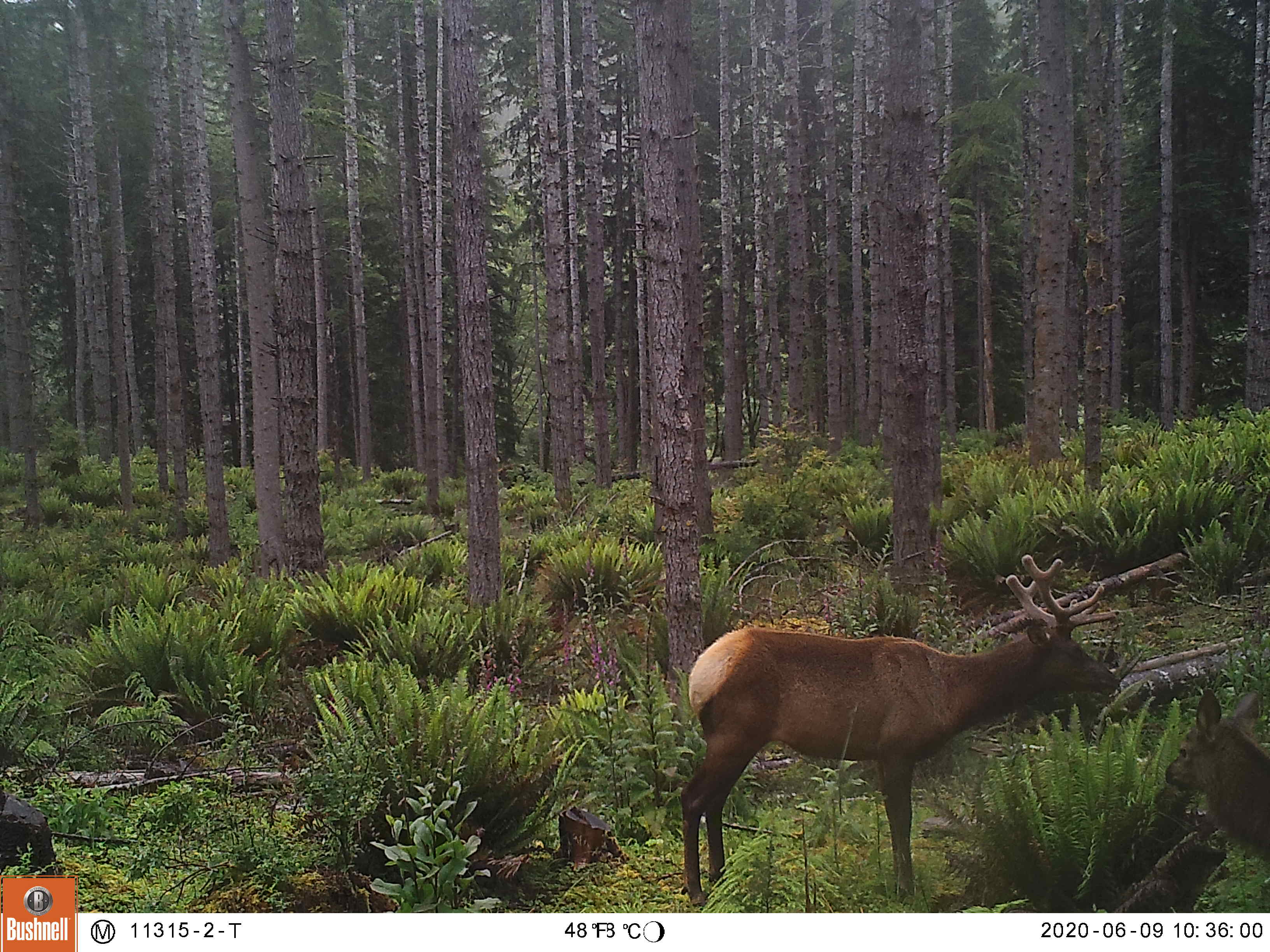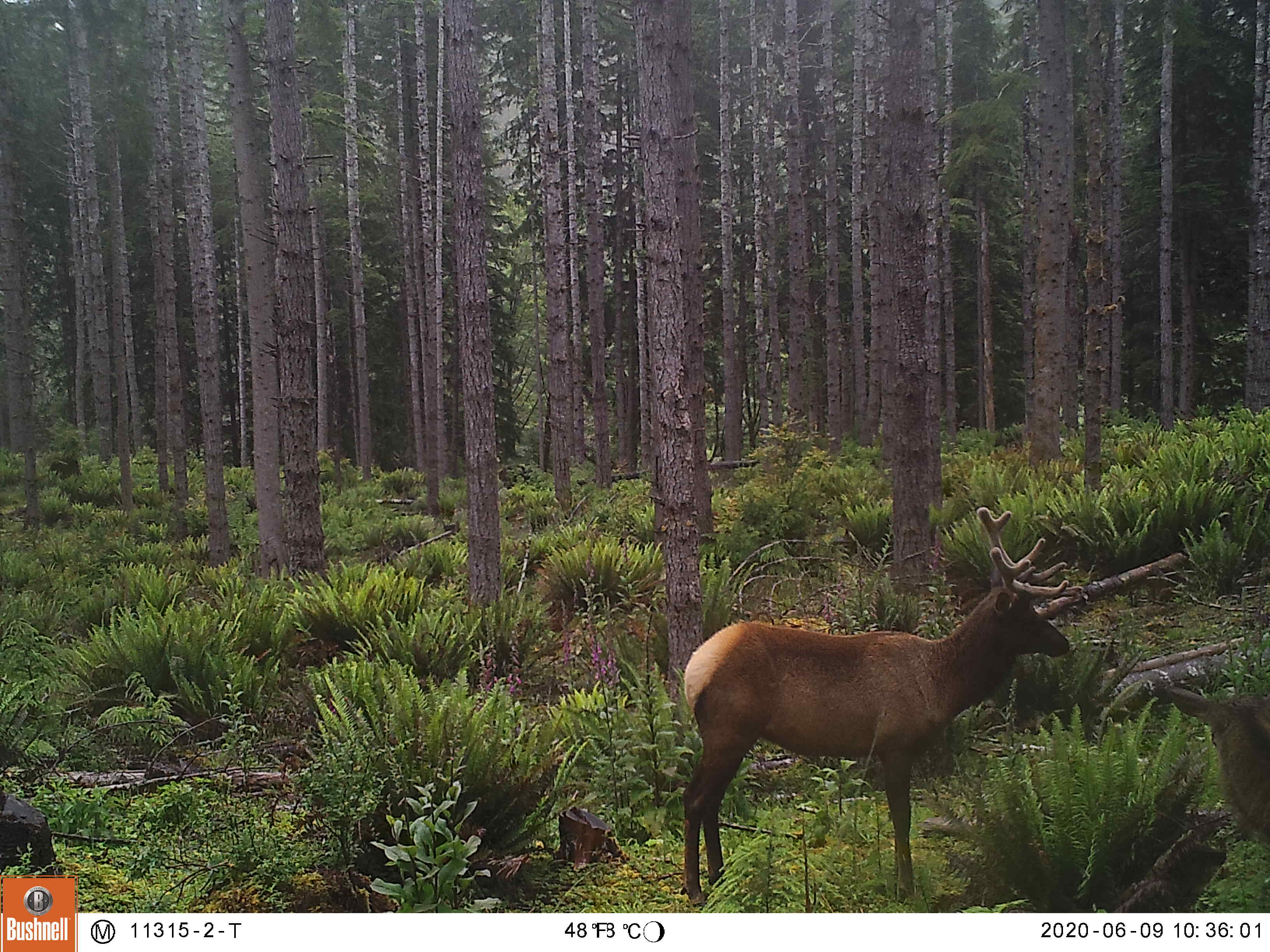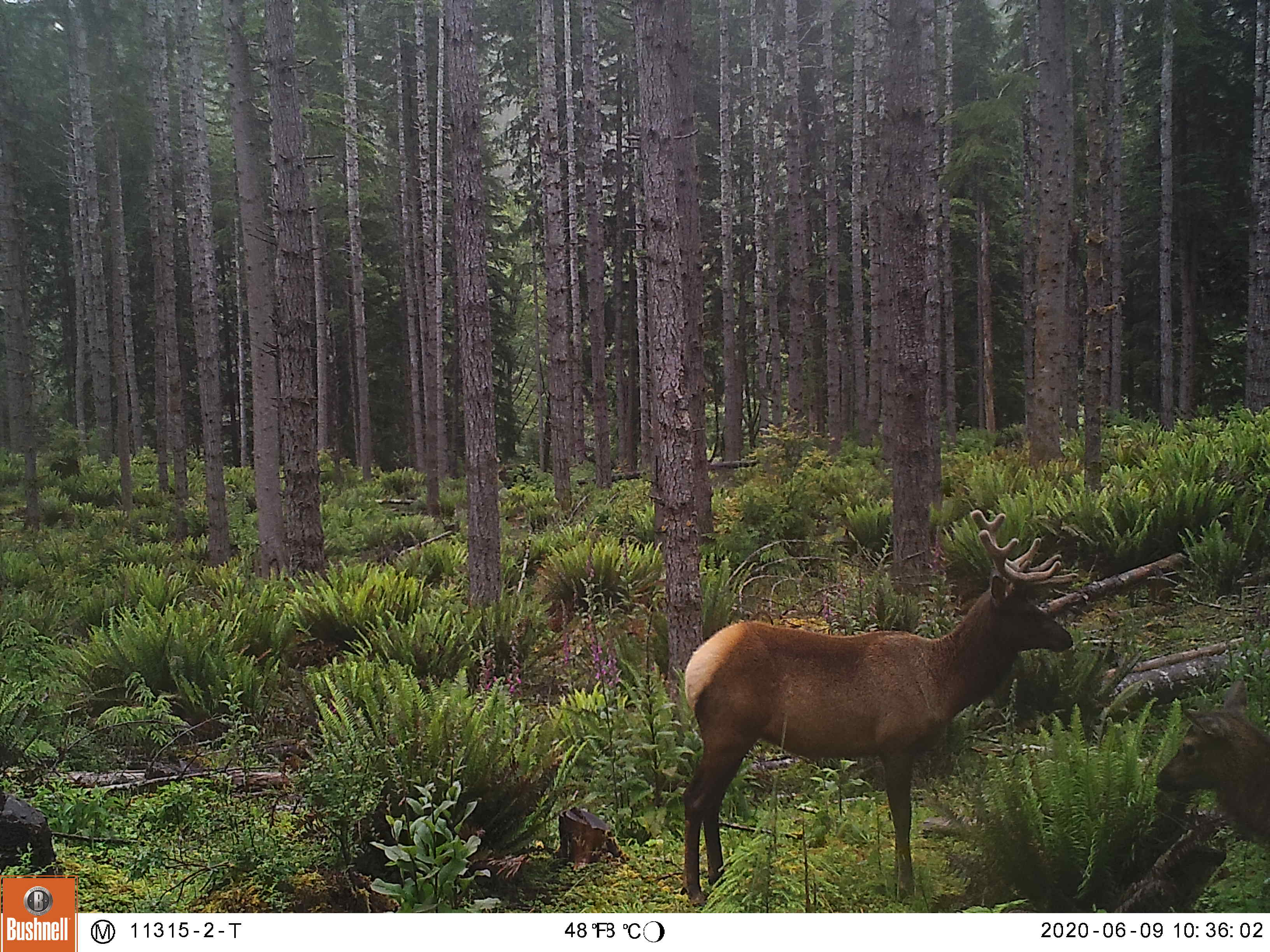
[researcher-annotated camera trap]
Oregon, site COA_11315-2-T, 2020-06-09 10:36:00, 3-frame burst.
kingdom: Animalia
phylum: Chordata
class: Mammalia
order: Artiodactyla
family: Cervidae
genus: Cervus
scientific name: Cervus canadensis roosevelti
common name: roosevelt elk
Roosevelt elk (Cervus canadensis roosevelti).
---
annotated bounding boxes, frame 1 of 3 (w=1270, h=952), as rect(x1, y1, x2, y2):
roosevelt elk: rect(673, 545, 1121, 904); rect(1154, 679, 1266, 880)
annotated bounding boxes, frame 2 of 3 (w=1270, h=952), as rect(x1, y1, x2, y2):
roosevelt elk: rect(671, 492, 1087, 900)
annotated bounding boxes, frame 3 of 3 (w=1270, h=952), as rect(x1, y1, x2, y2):
roosevelt elk: rect(666, 499, 1092, 906); rect(1147, 657, 1264, 858)